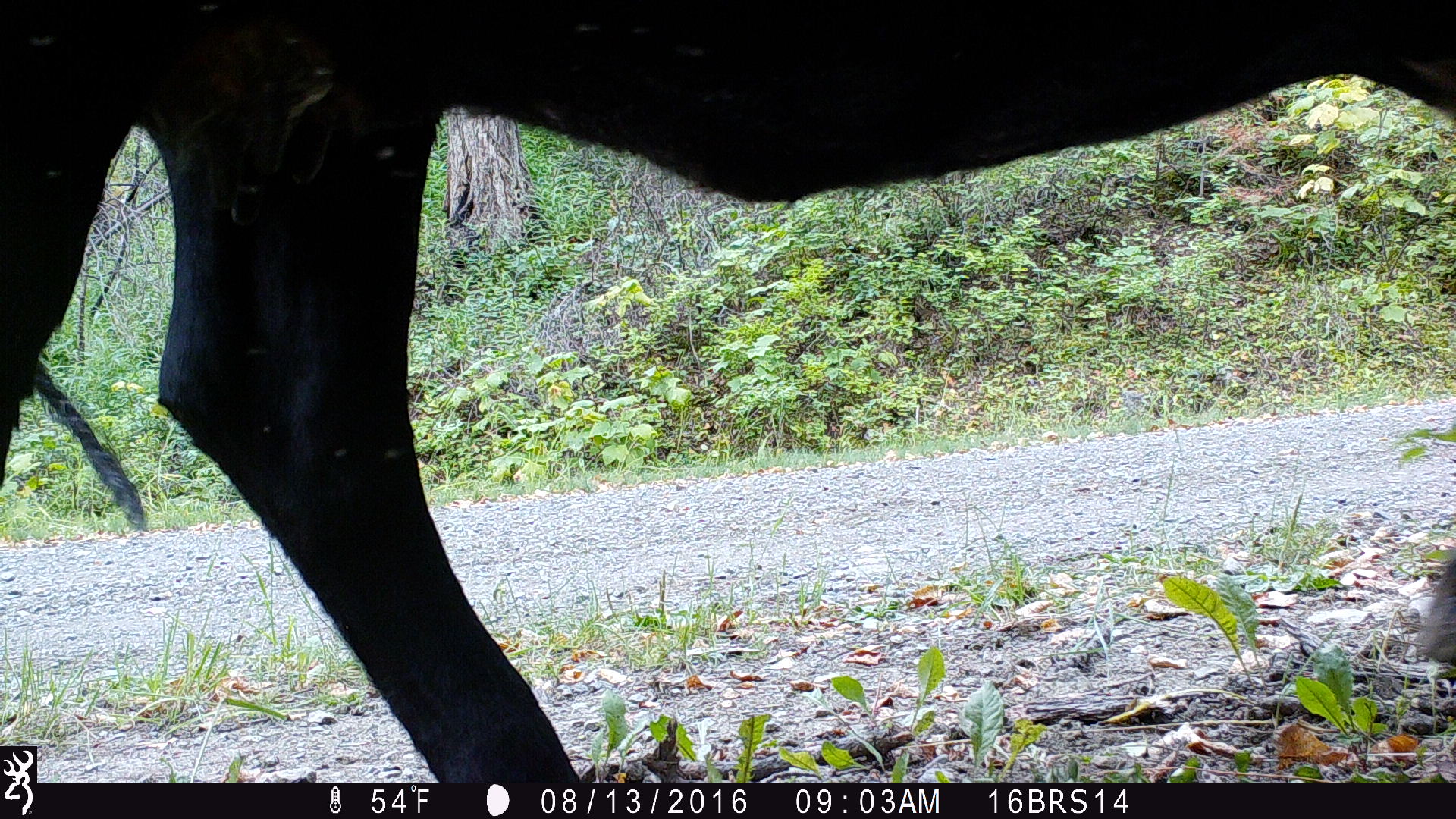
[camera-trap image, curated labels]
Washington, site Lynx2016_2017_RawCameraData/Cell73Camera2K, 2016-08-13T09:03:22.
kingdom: Animalia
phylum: Chordata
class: Mammalia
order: Artiodactyla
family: Bovidae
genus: Bos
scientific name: Bos taurus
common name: domestic cattle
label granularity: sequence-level